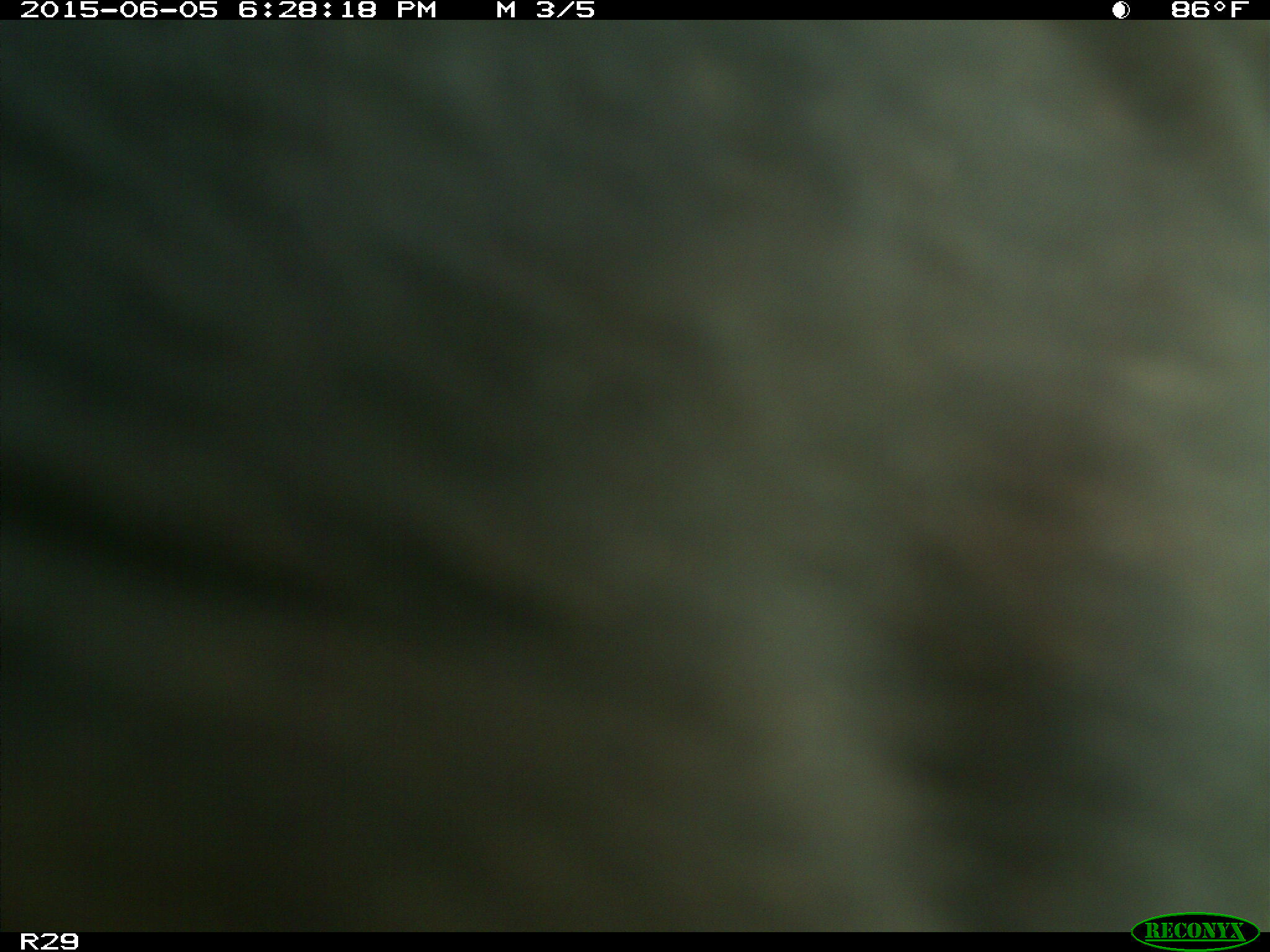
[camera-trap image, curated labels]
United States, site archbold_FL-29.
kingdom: Animalia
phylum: Chordata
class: Mammalia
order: Artiodactyla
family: Bovidae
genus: Bos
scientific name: Bos taurus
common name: domestic cow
Bos taurus (domestic cow).